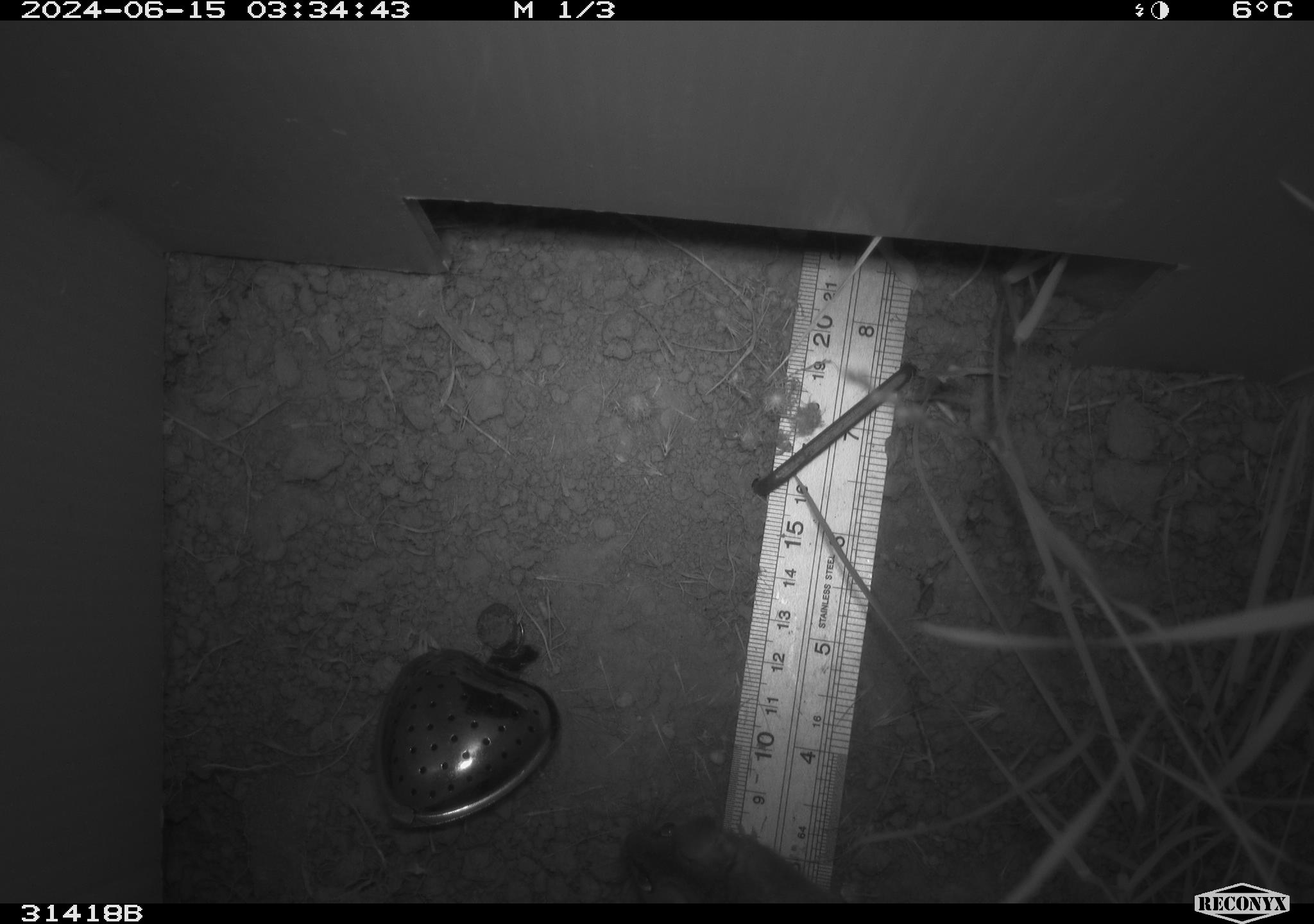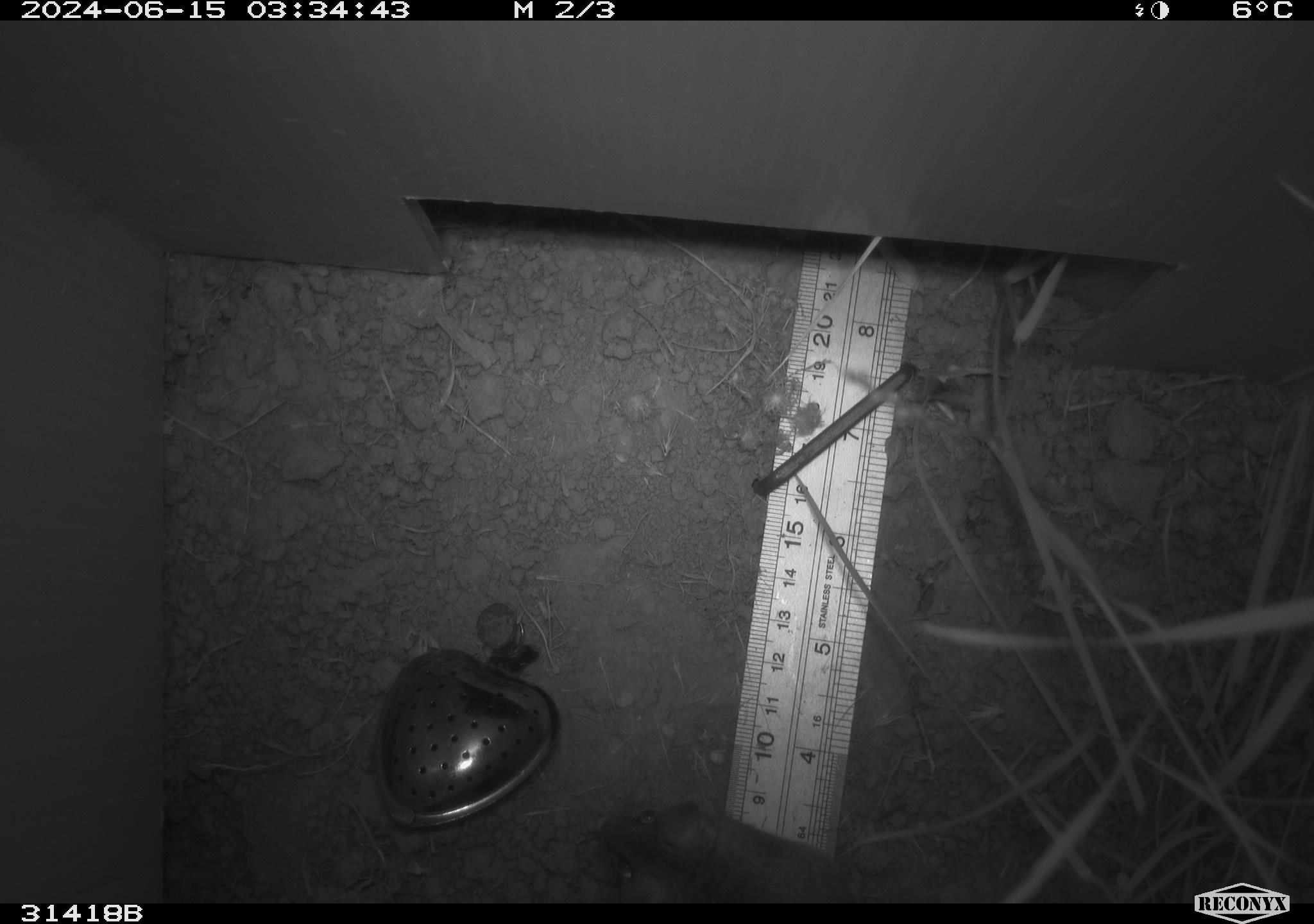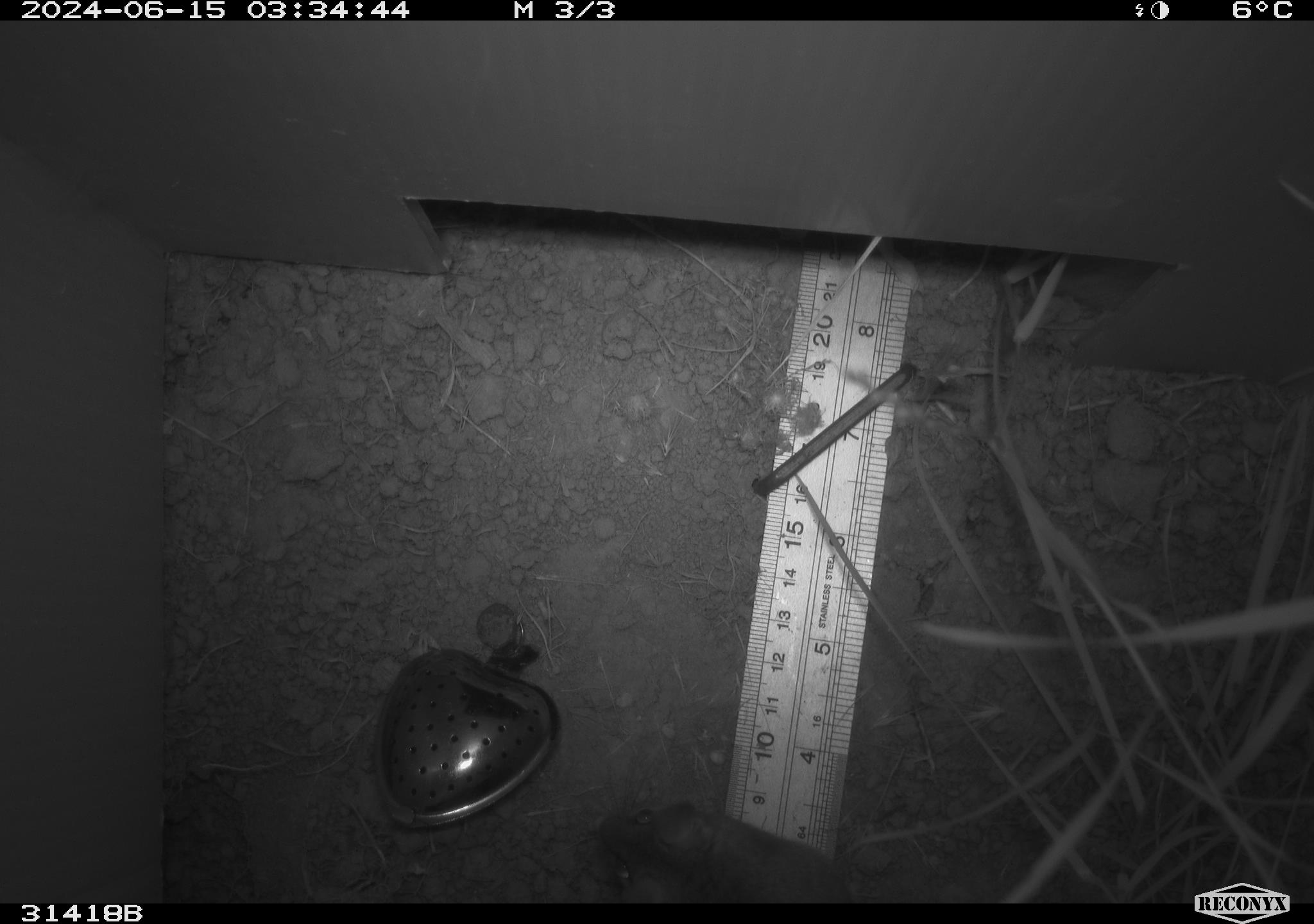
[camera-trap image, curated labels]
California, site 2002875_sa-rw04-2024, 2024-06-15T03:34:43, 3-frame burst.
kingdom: Animalia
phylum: Chordata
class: Mammalia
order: Rodentia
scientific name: Rodentia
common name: rodent